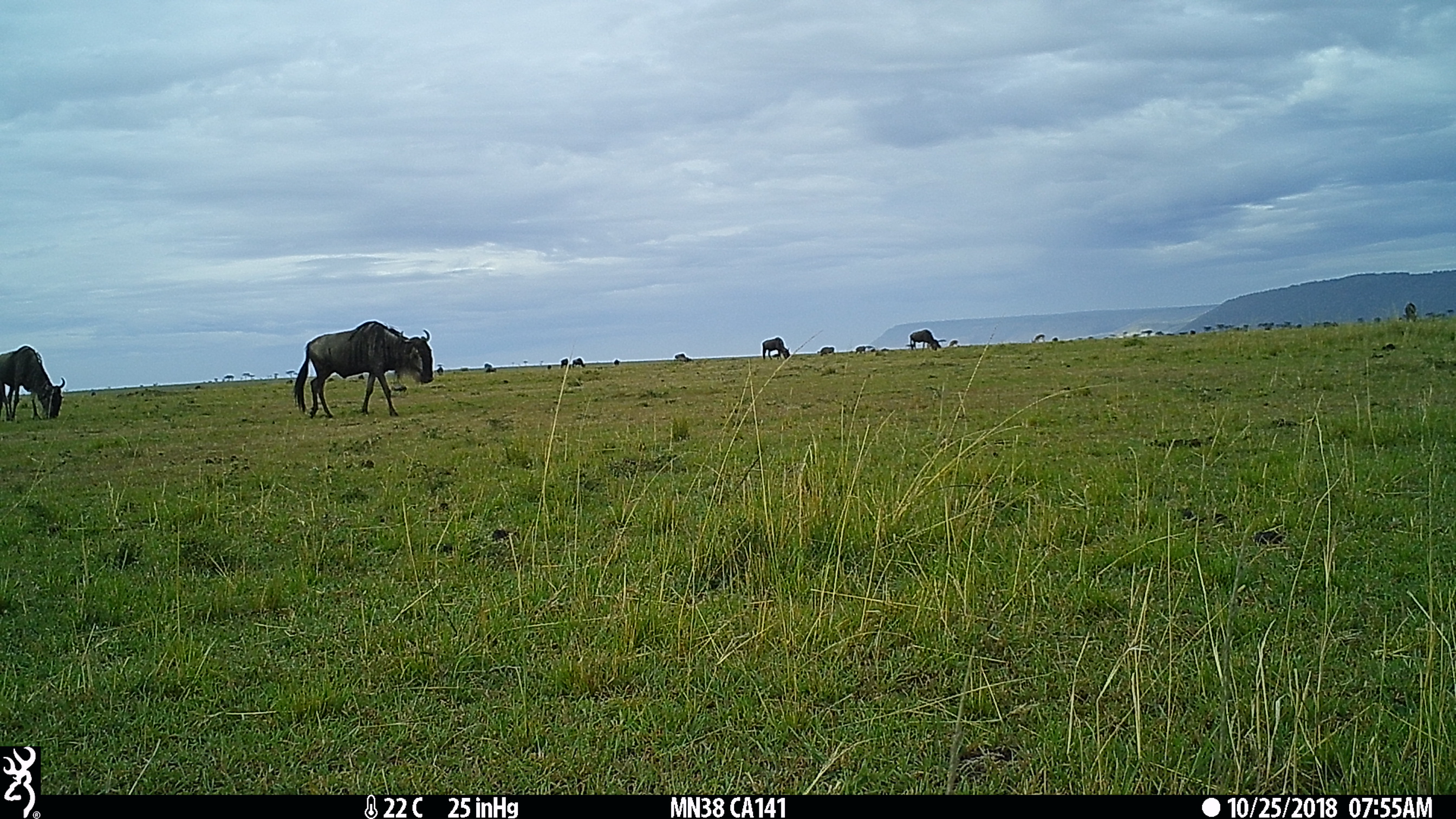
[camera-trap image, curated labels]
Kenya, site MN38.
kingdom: Animalia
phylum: Chordata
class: Mammalia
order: Artiodactyla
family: Bovidae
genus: Connochaetes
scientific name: Connochaetes taurinus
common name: blue wildebeest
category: wildebeest